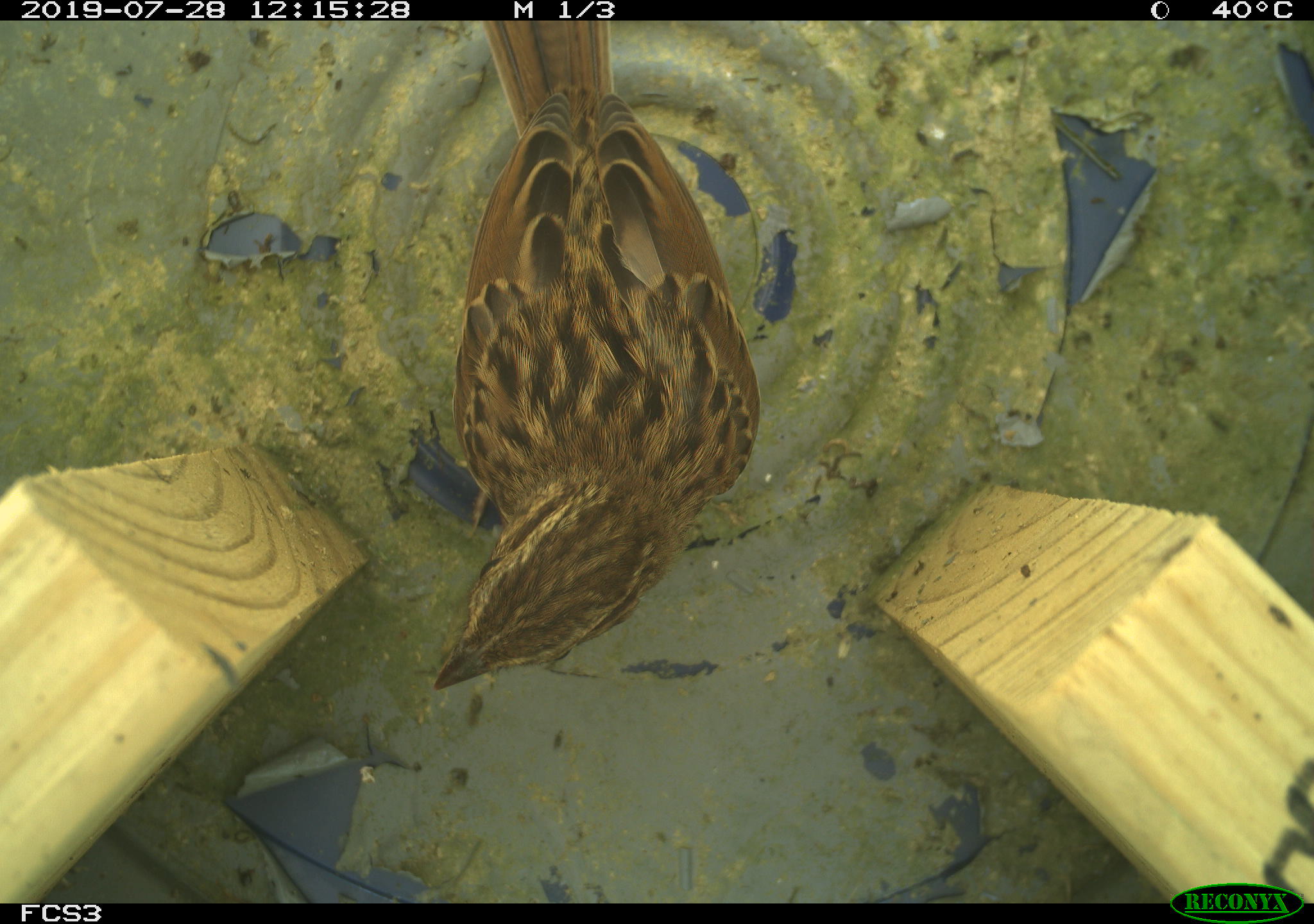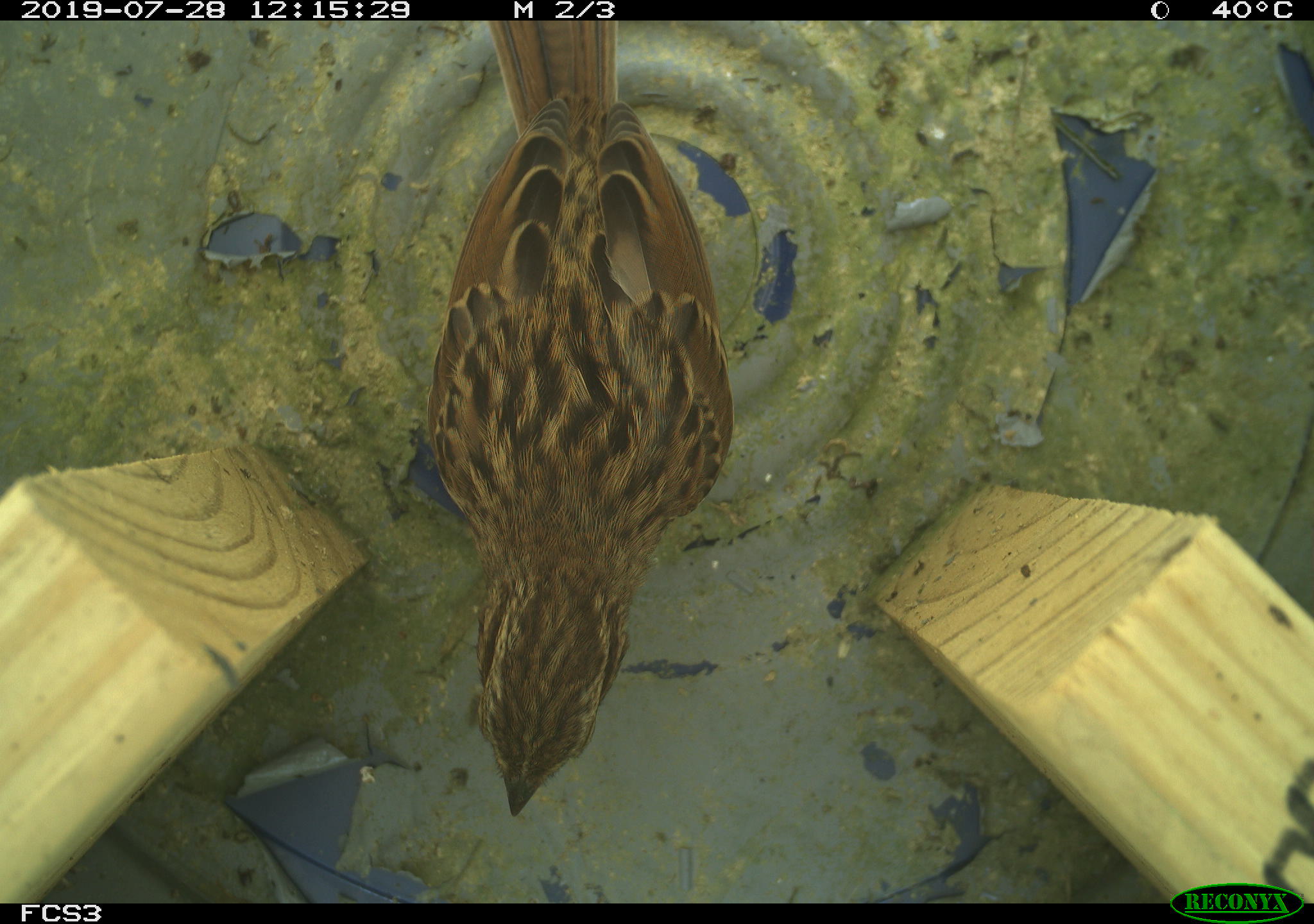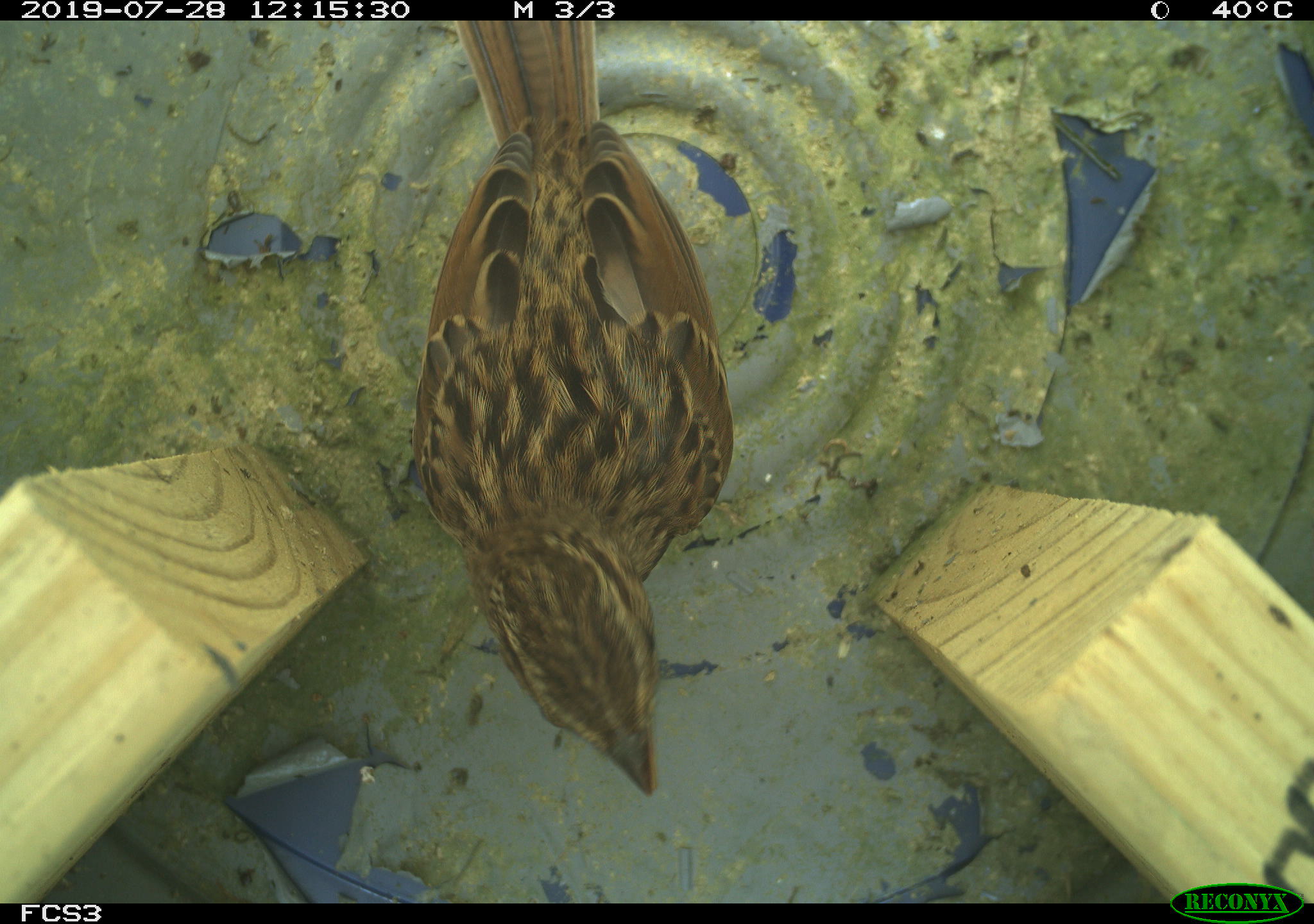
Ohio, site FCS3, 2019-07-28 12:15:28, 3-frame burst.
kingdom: Animalia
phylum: Chordata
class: Aves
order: Passeriformes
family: Passerellidae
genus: Melospiza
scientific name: Melospiza melodia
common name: song sparrow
Song sparrow (Melospiza melodia).